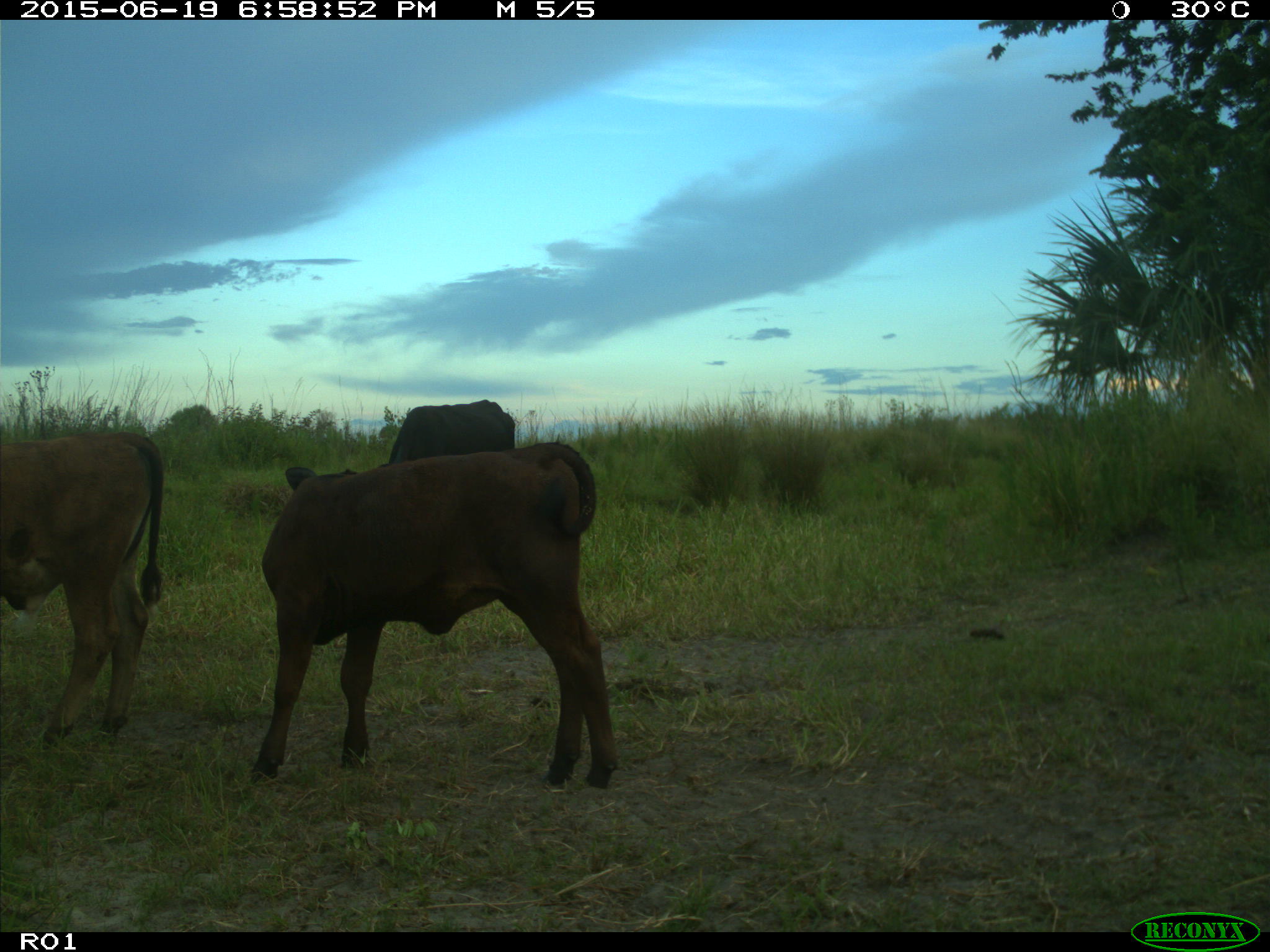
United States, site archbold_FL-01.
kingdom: Animalia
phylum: Chordata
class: Mammalia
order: Artiodactyla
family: Bovidae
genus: Bos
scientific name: Bos taurus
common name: domestic cow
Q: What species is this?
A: Bos taurus (domestic cow).